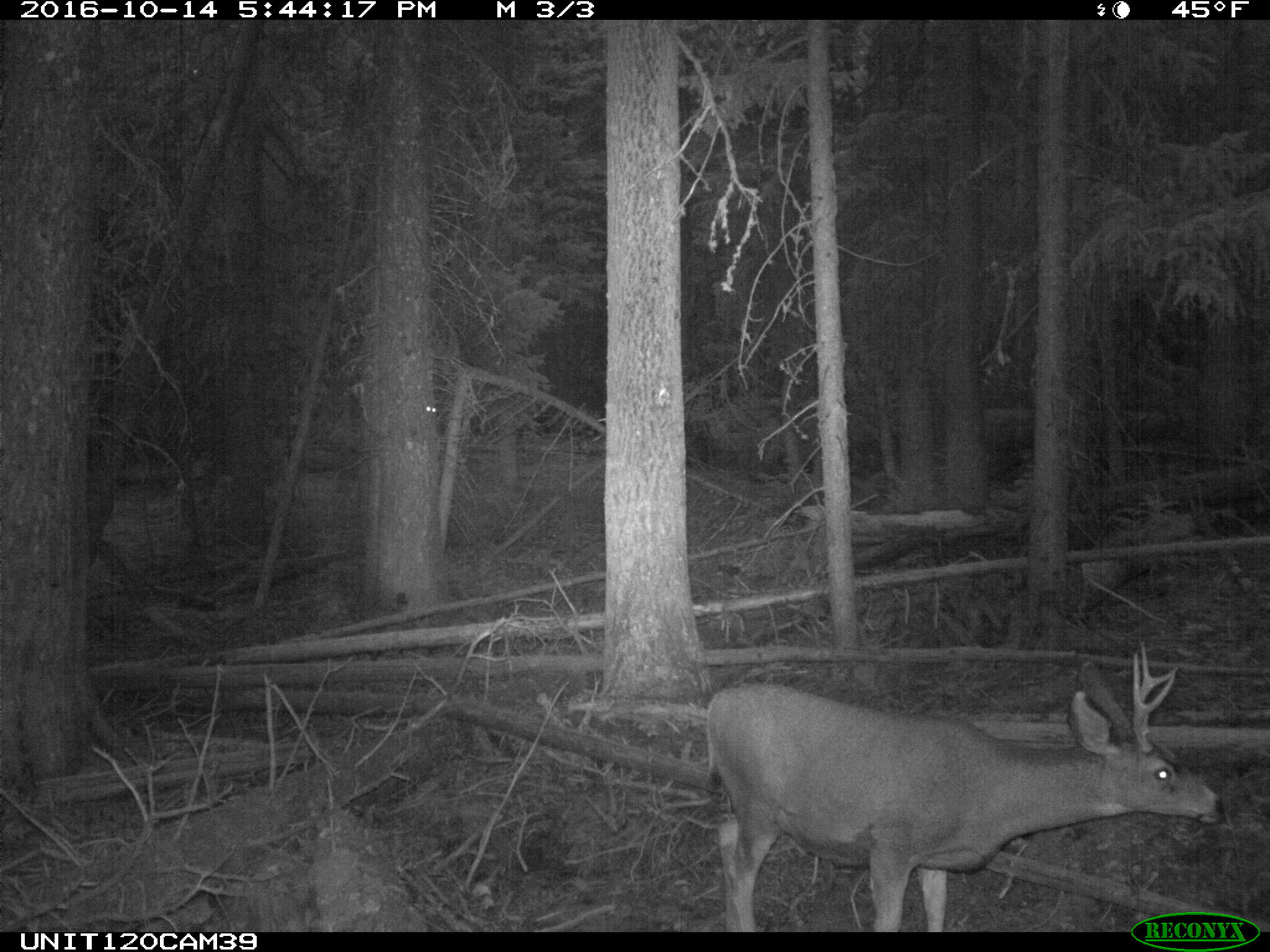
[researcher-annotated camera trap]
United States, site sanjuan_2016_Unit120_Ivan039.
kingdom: Animalia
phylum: Chordata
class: Mammalia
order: Artiodactyla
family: Cervidae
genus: Odocoileus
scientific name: Odocoileus hemionus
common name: mule deer